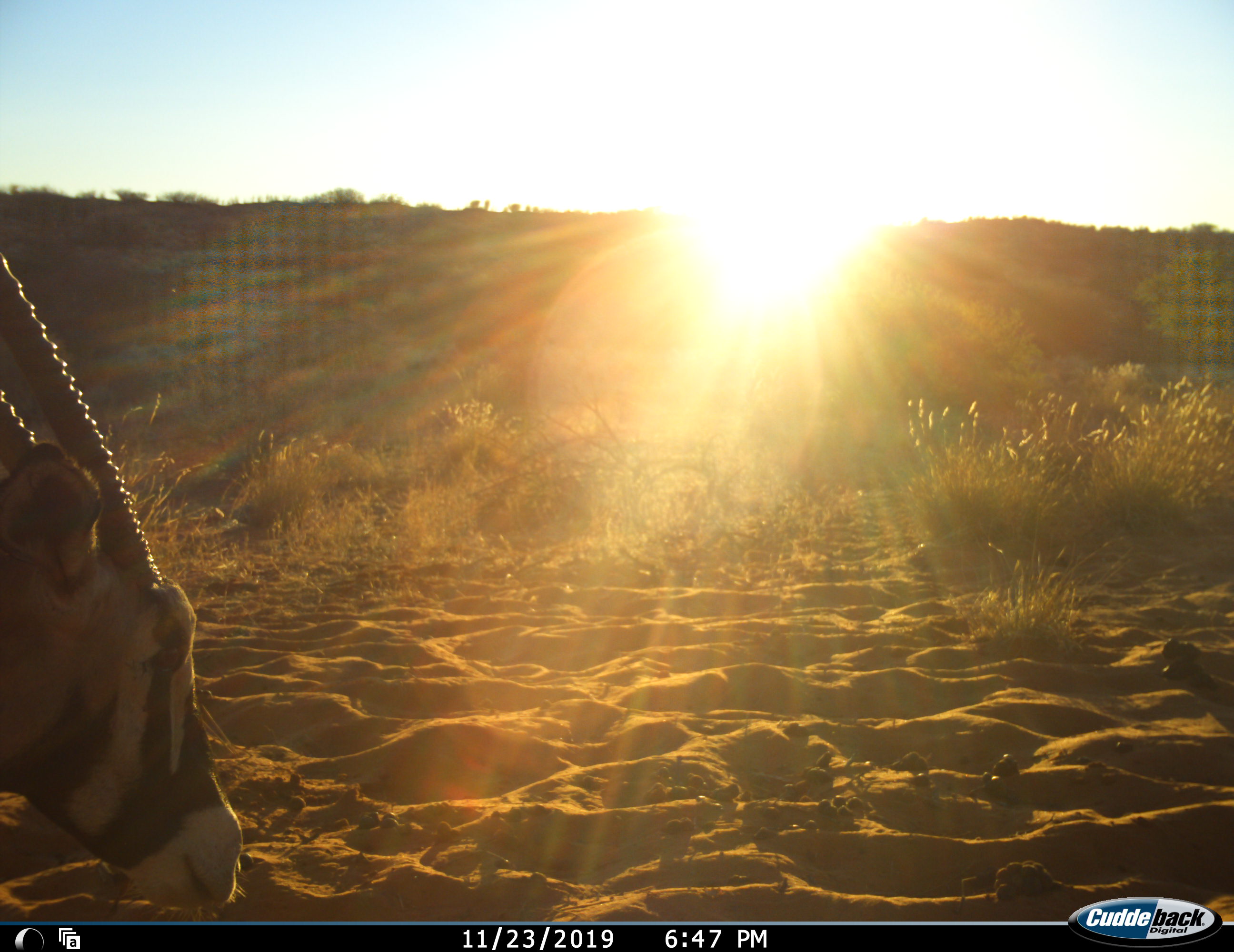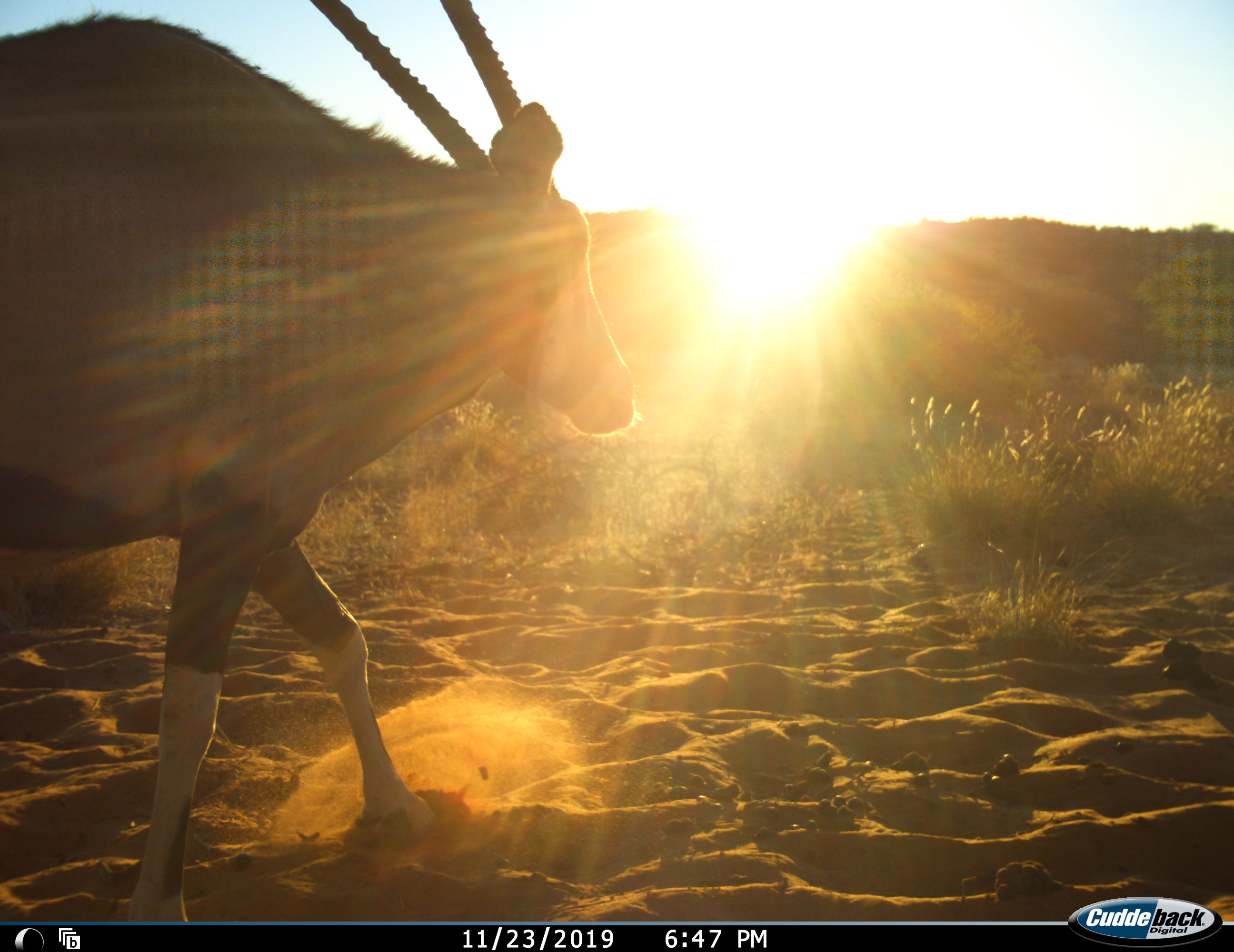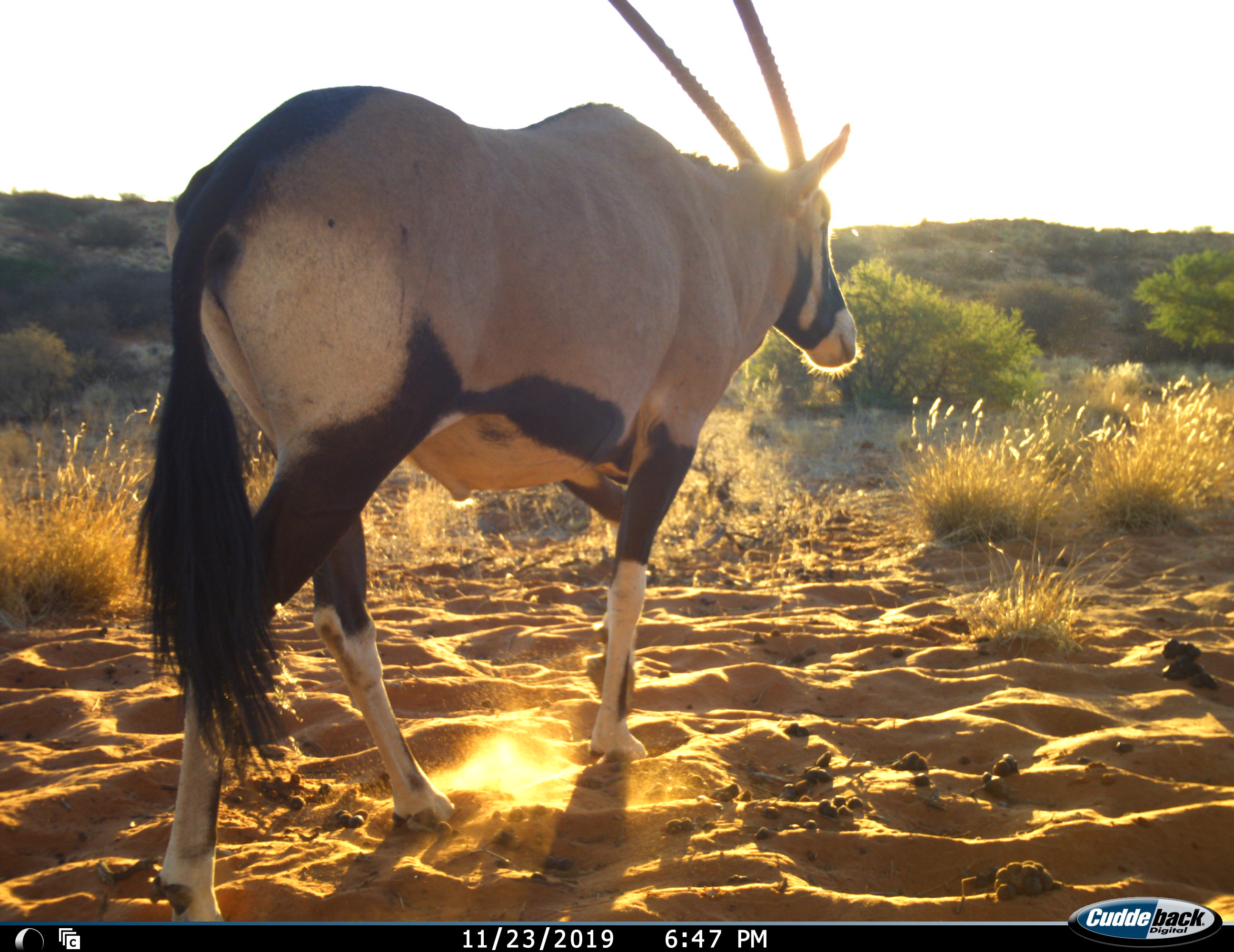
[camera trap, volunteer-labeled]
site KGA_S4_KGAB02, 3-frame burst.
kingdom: Animalia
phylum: Chordata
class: Mammalia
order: Artiodactyla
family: Bovidae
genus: Oryx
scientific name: Oryx gazella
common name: gemsbok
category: oryx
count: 1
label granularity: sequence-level